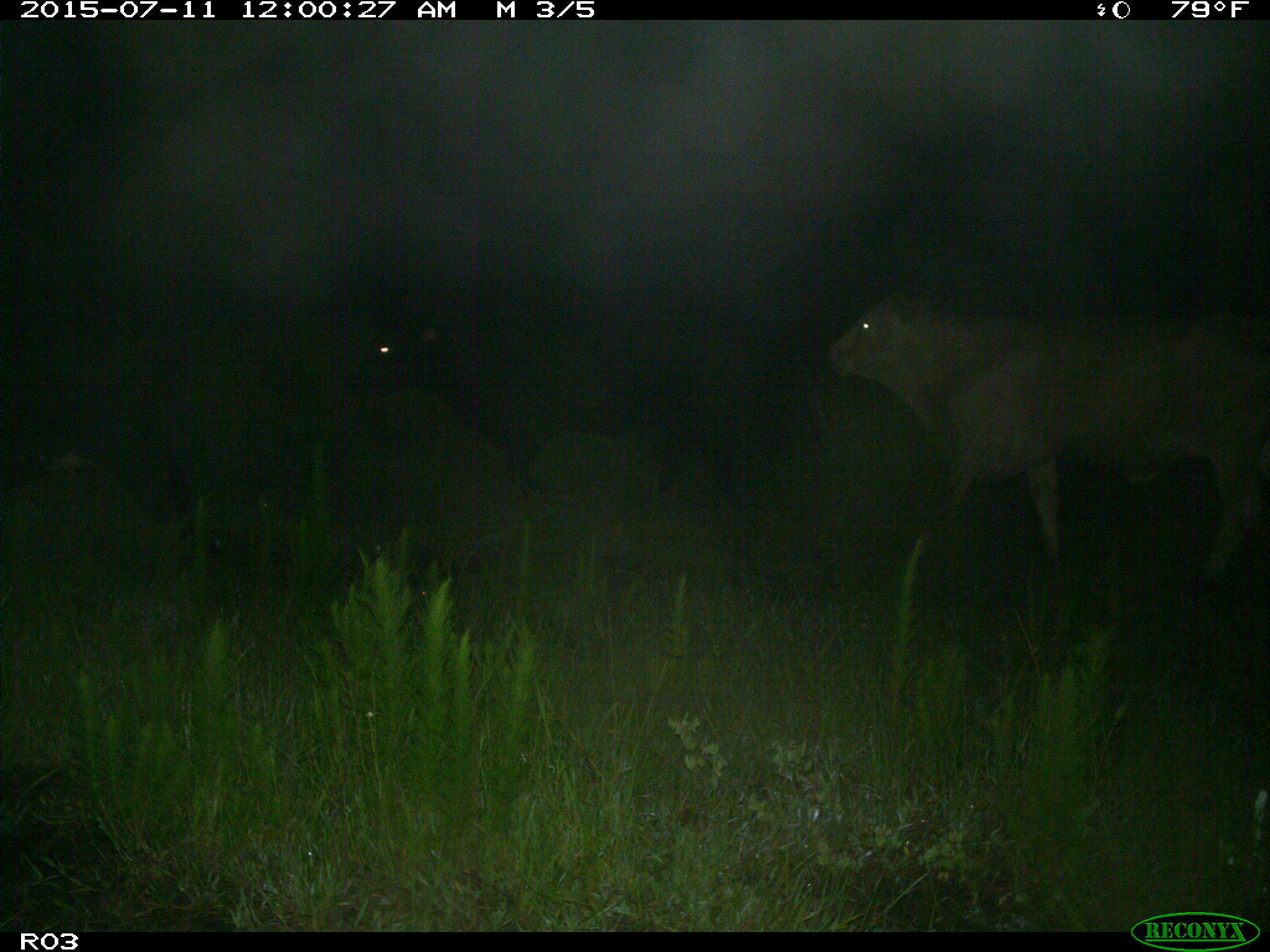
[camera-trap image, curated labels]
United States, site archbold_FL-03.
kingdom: Animalia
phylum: Chordata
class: Mammalia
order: Artiodactyla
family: Bovidae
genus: Bos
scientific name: Bos taurus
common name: domestic cow